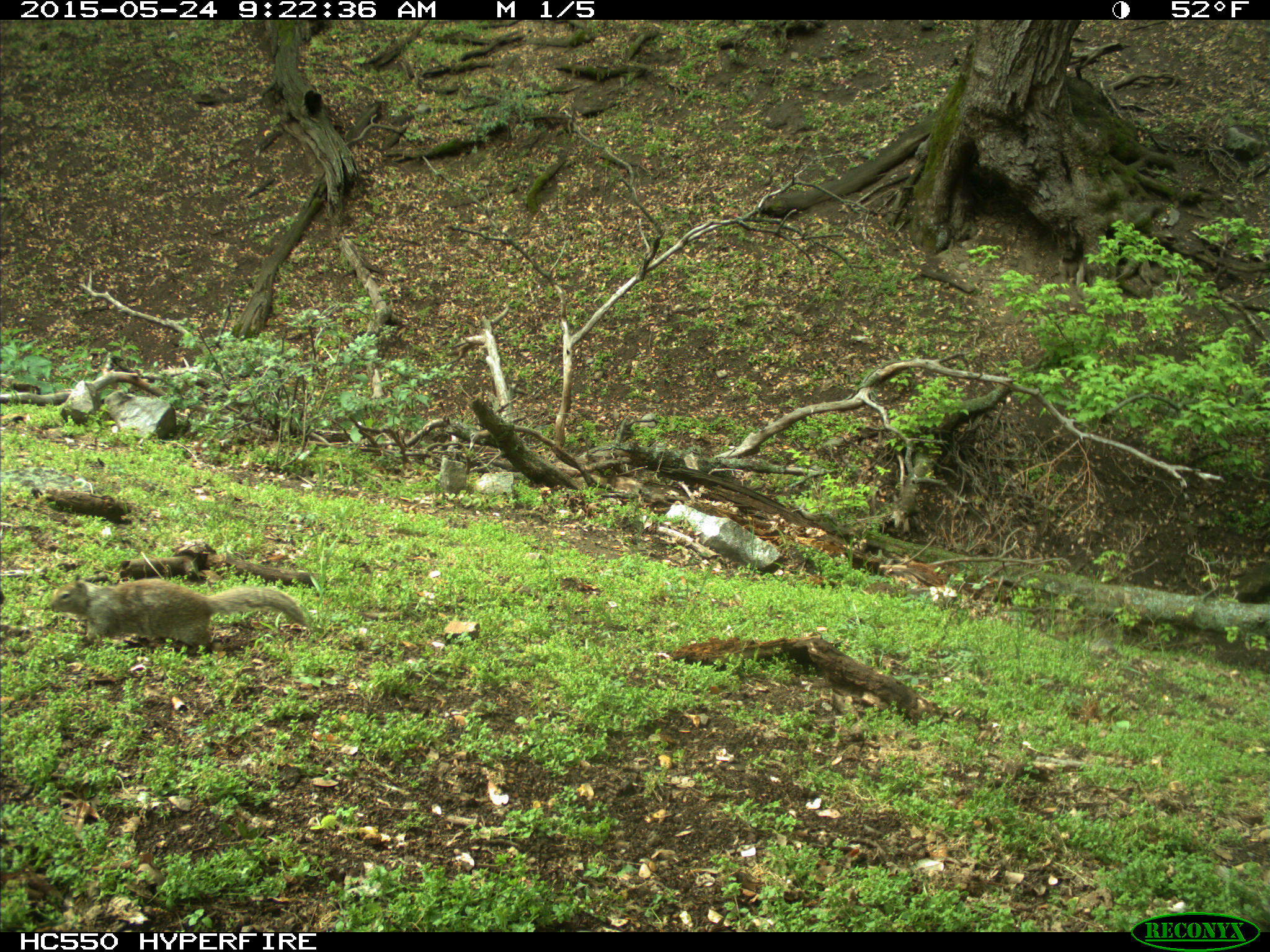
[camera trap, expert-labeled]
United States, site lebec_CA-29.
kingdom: Animalia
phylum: Chordata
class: Mammalia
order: Rodentia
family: Sciuridae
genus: Otospermophilus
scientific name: Otospermophilus beecheyi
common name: california ground squirrel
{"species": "Otospermophilus beecheyi (california ground squirrel)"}